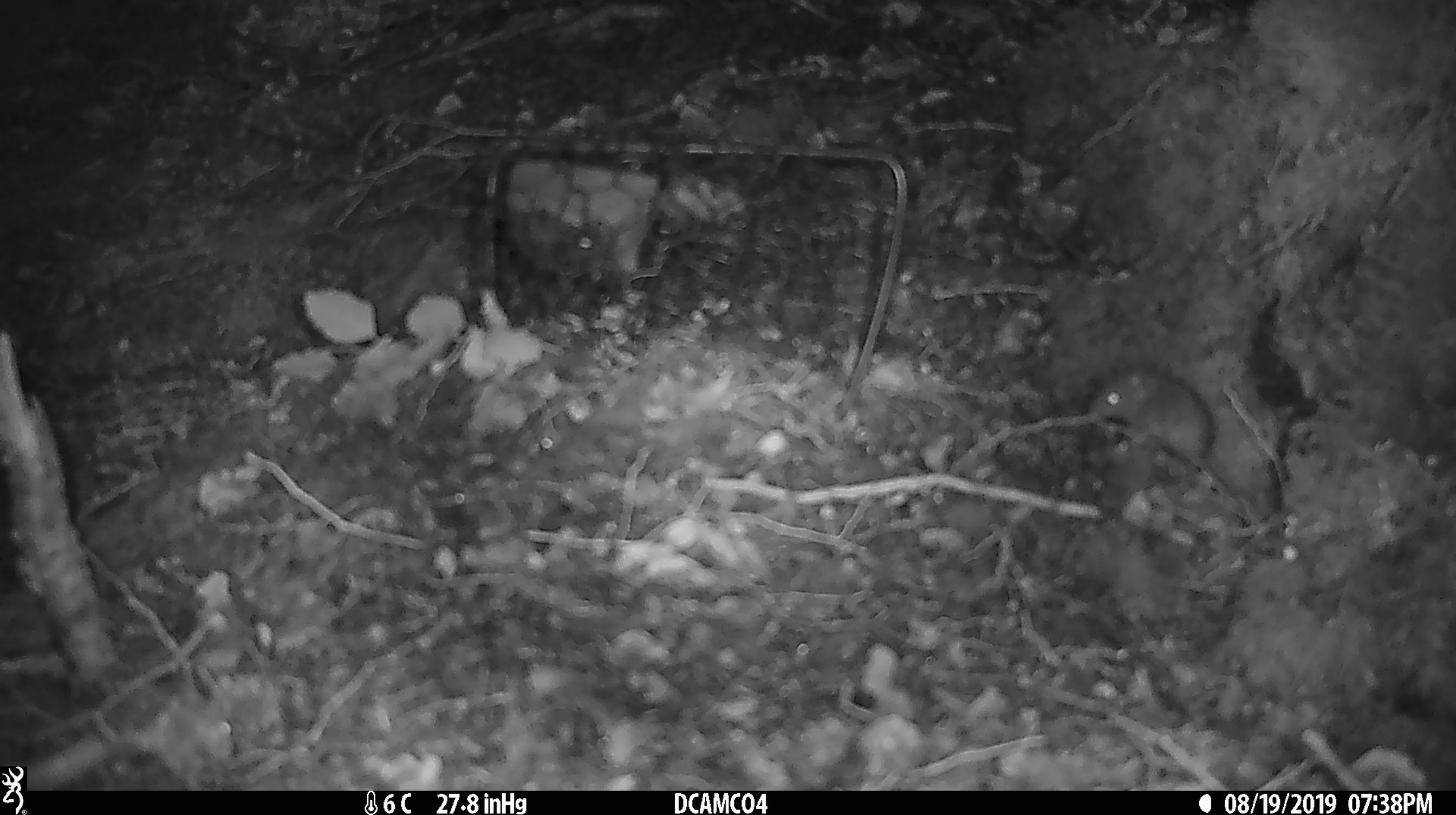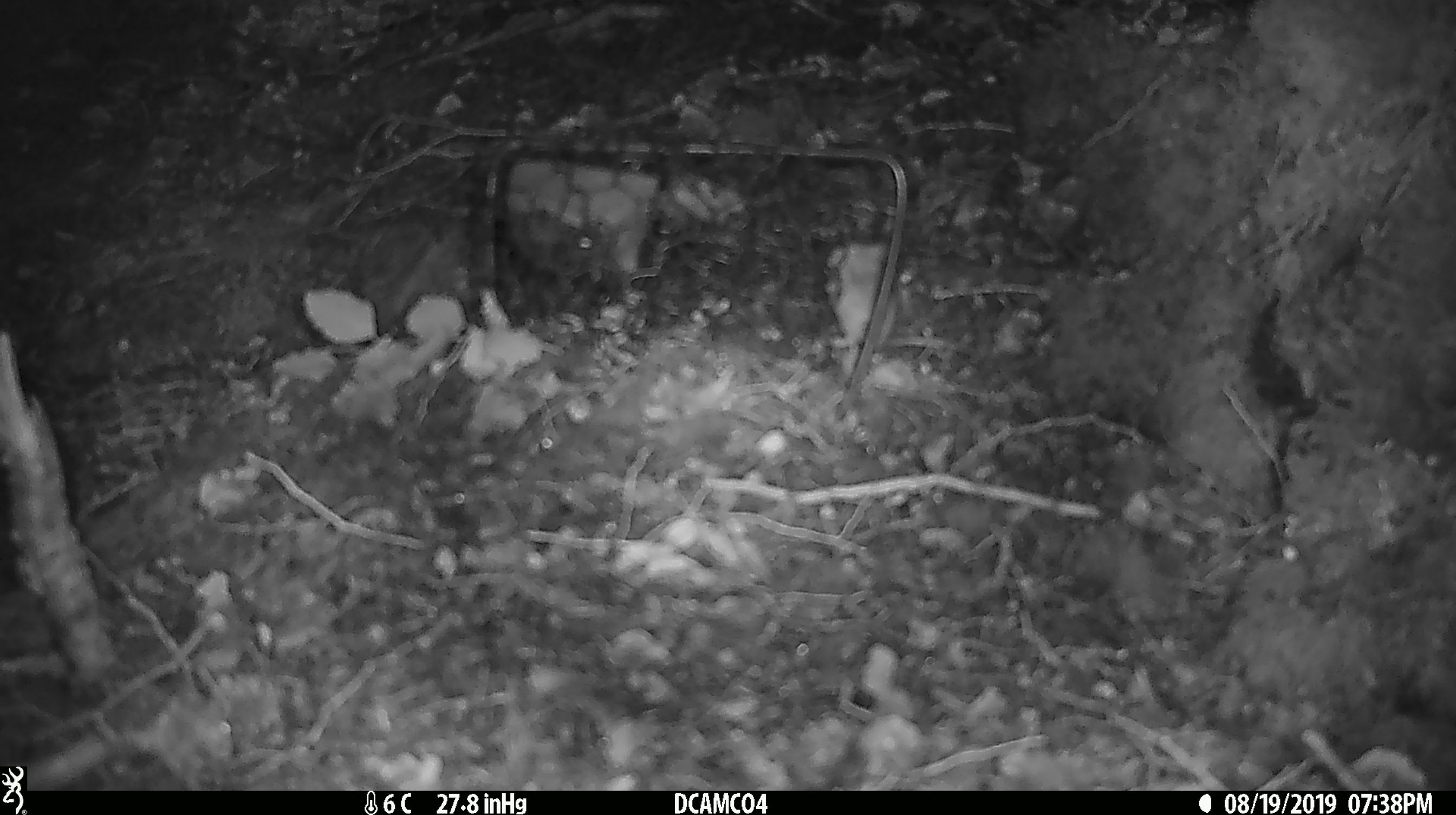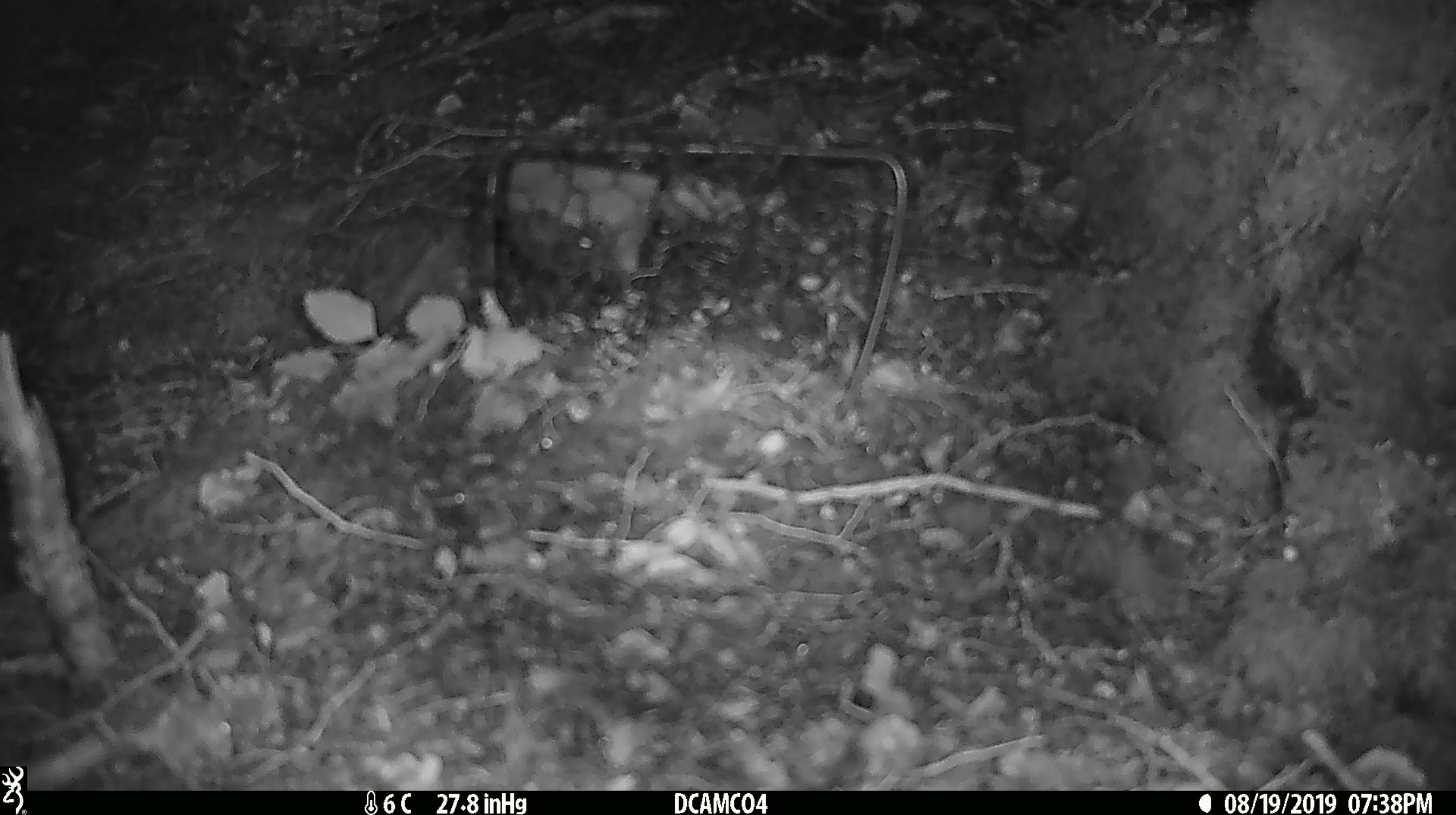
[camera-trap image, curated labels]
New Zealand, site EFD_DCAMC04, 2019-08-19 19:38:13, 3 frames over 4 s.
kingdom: Animalia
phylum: Chordata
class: Mammalia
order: Rodentia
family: Muridae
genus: Mus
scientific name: Mus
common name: mouse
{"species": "mouse (Mus)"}